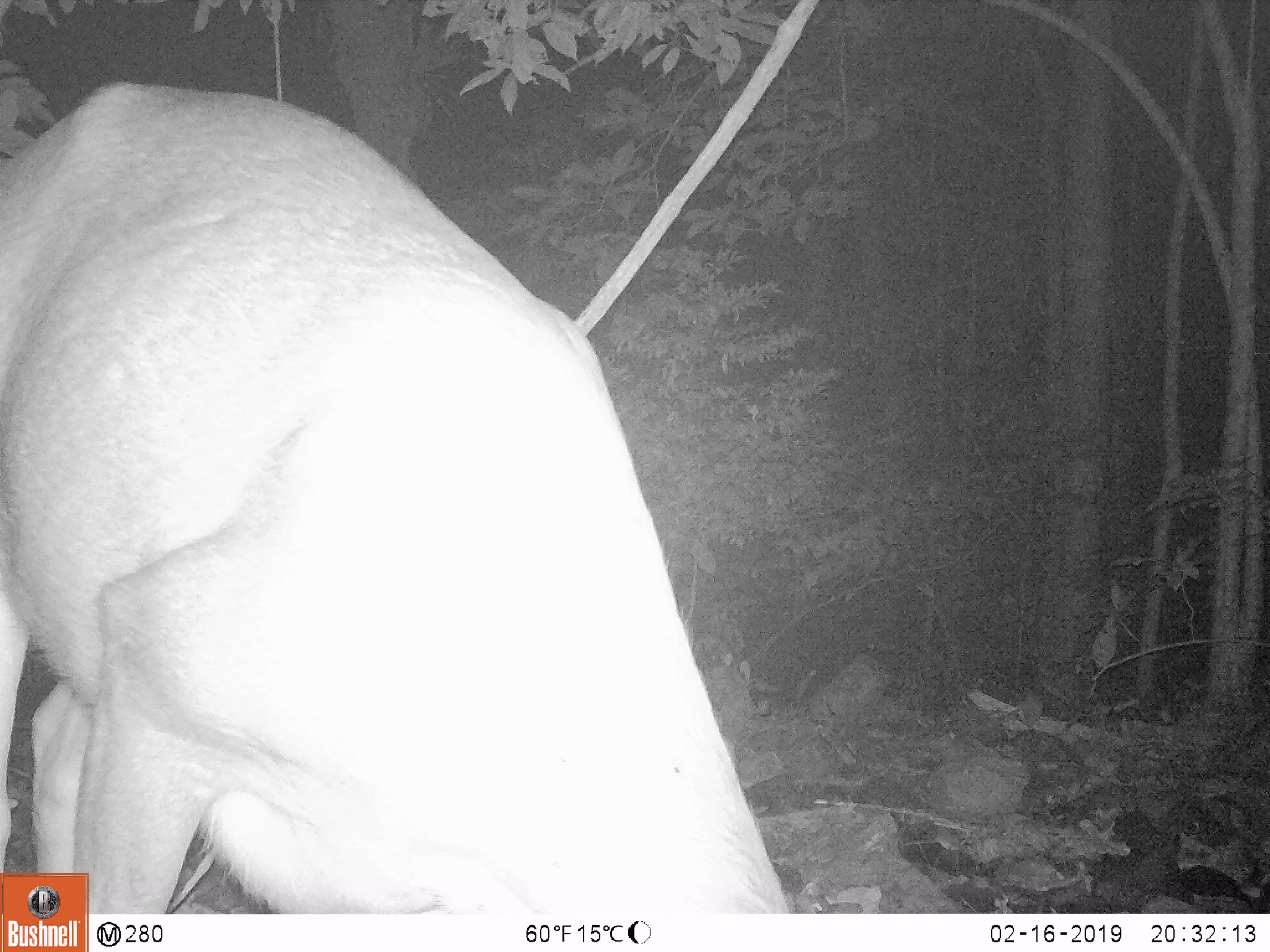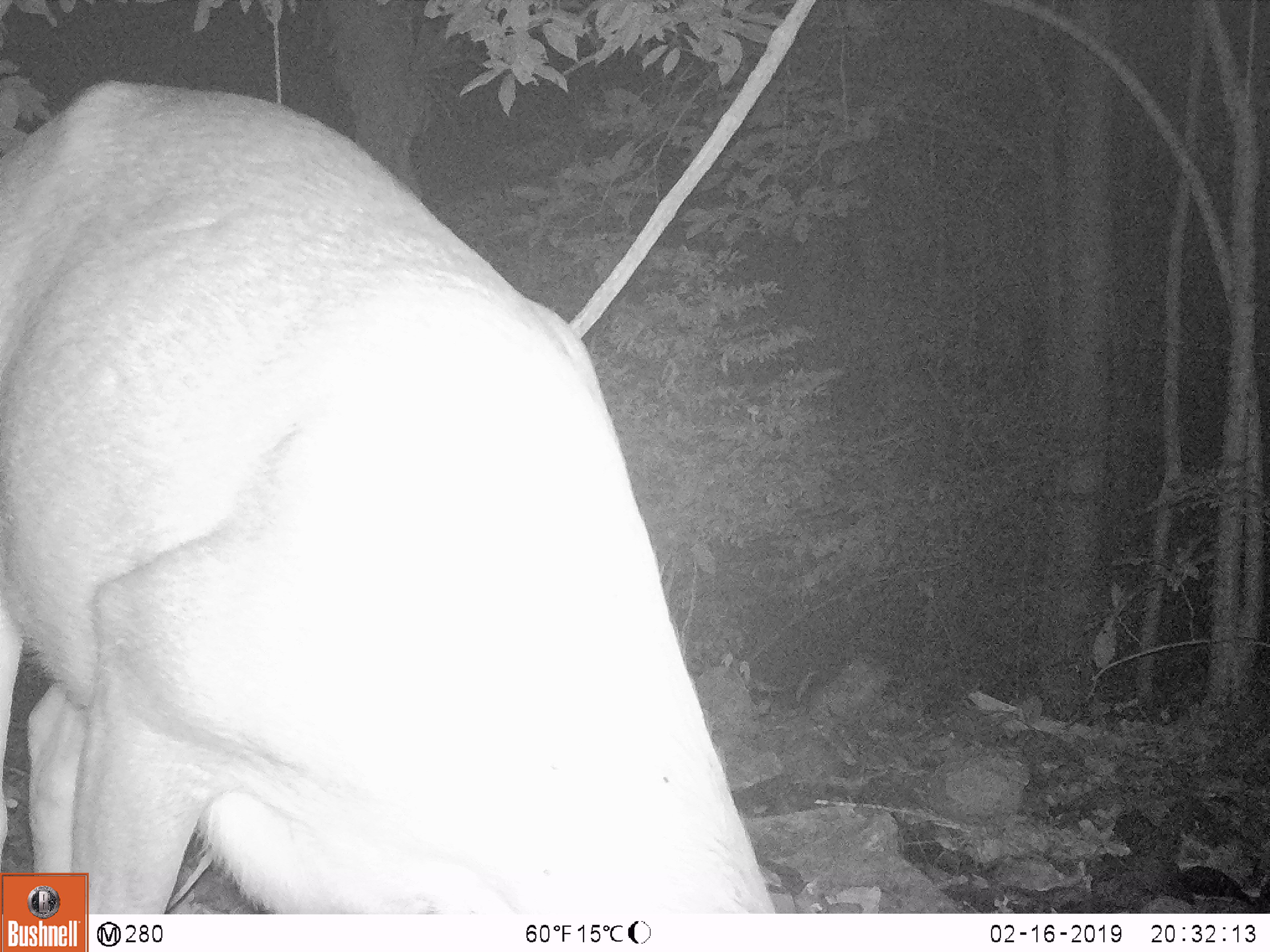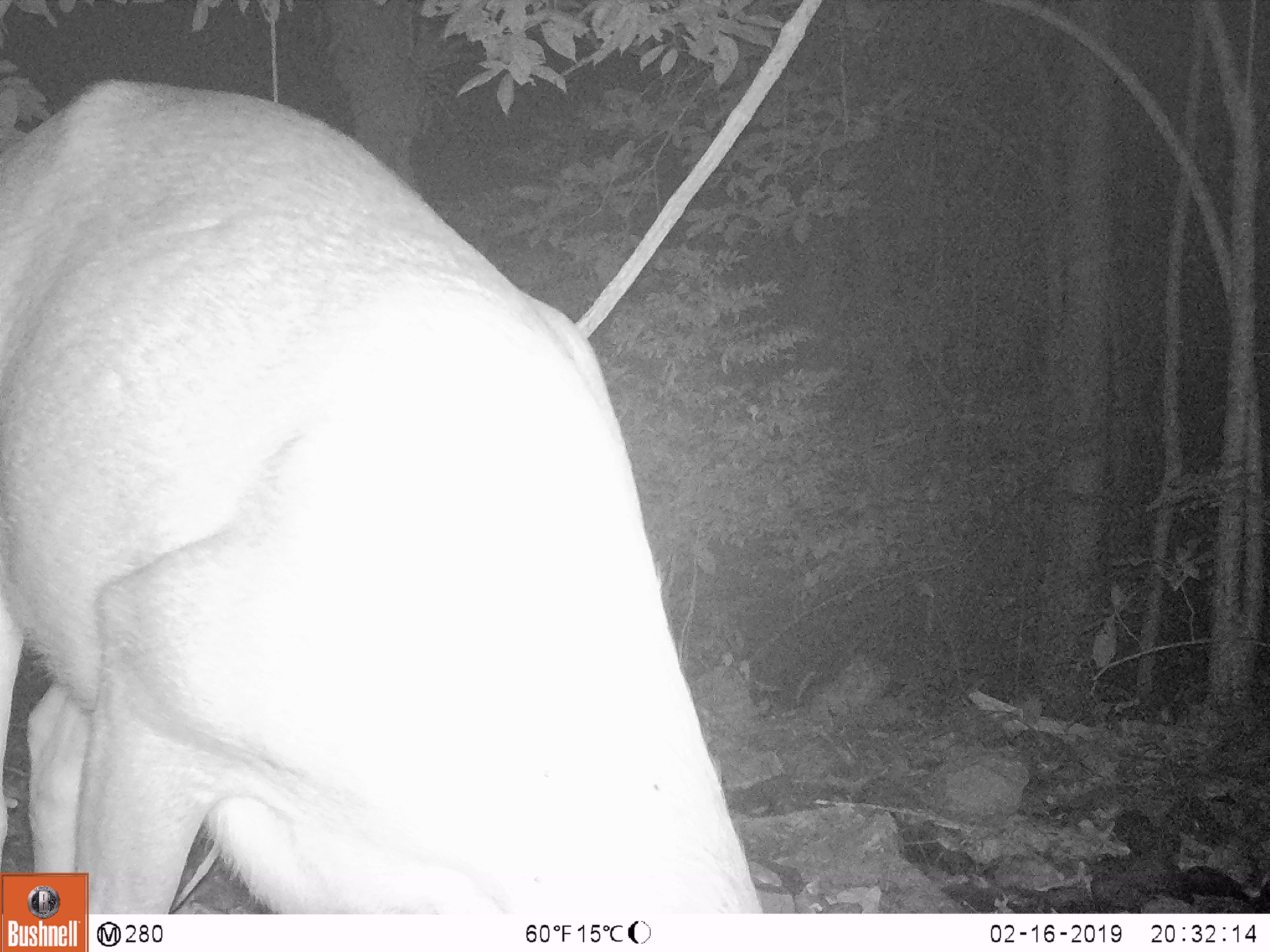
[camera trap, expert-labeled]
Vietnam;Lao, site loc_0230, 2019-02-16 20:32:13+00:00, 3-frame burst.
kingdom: Animalia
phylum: Chordata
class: Mammalia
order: Artiodactyla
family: Cervidae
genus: Rusa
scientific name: Rusa unicolor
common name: sambar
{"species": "sambar (Rusa unicolor)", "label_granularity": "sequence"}